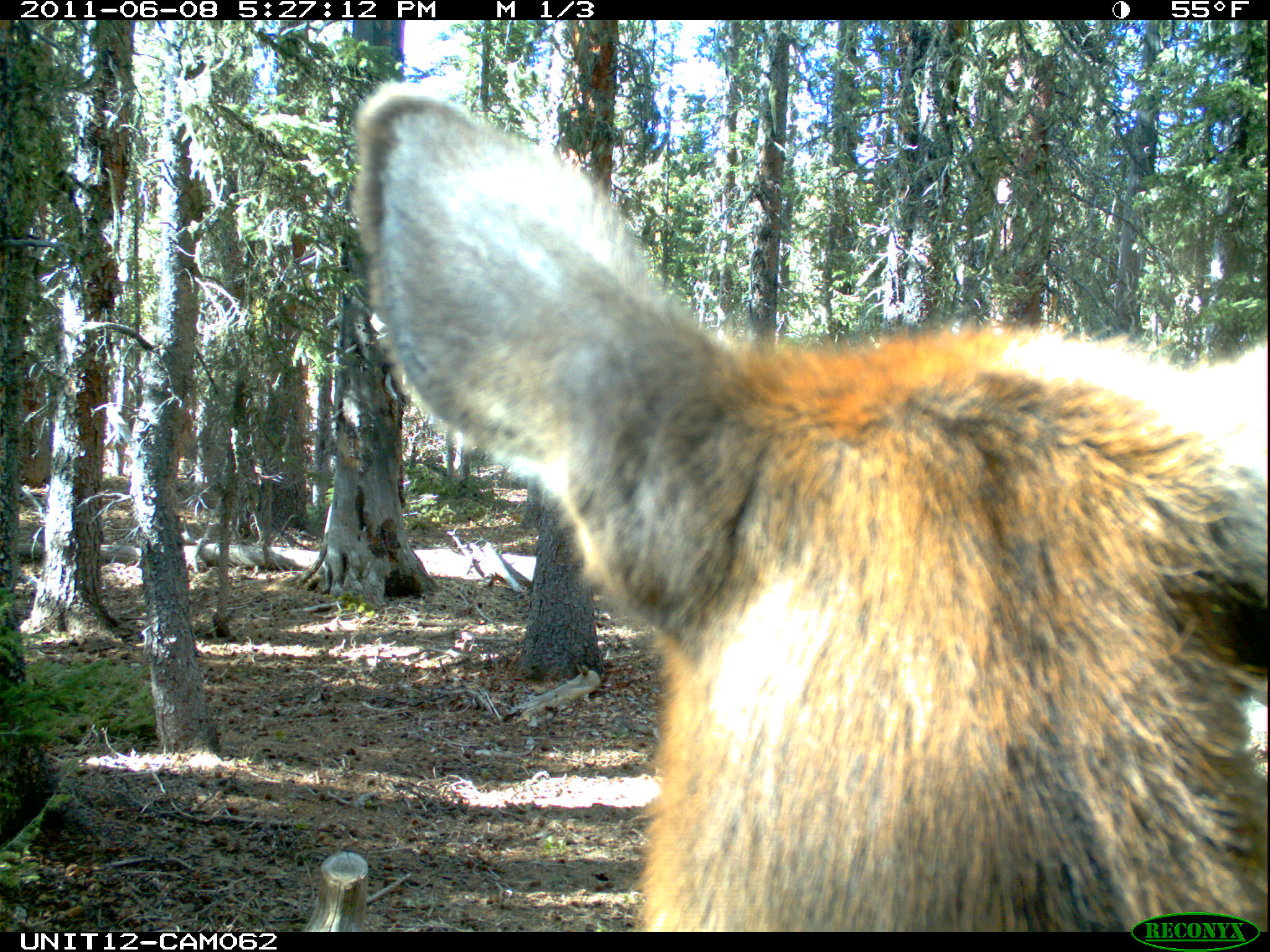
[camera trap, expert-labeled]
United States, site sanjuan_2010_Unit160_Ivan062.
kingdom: Animalia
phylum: Chordata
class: Mammalia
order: Artiodactyla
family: Cervidae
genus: Cervus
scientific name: Cervus elaphus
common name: red deer